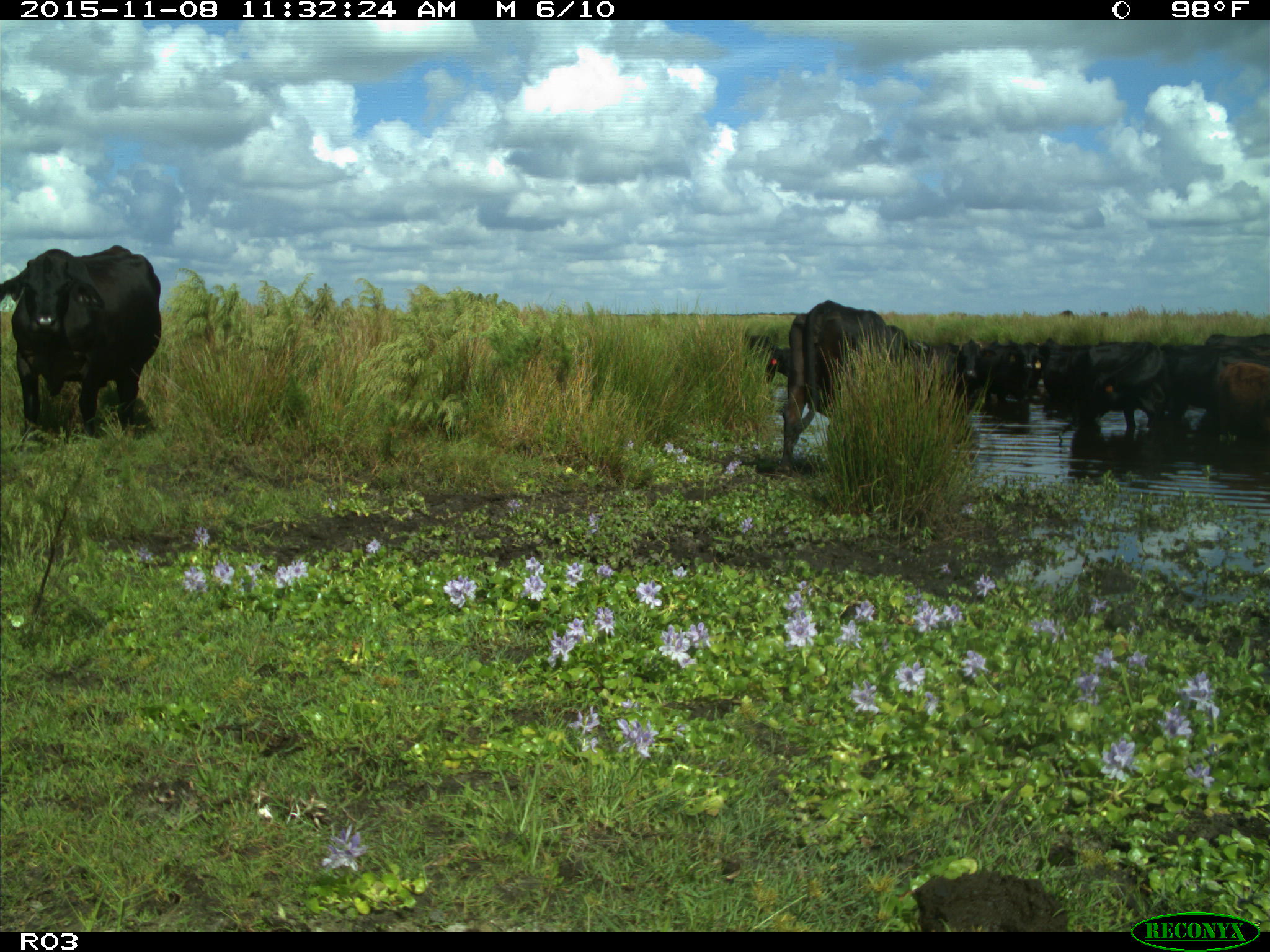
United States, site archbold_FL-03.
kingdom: Animalia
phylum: Chordata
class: Mammalia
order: Artiodactyla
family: Bovidae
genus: Bos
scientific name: Bos taurus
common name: domestic cow